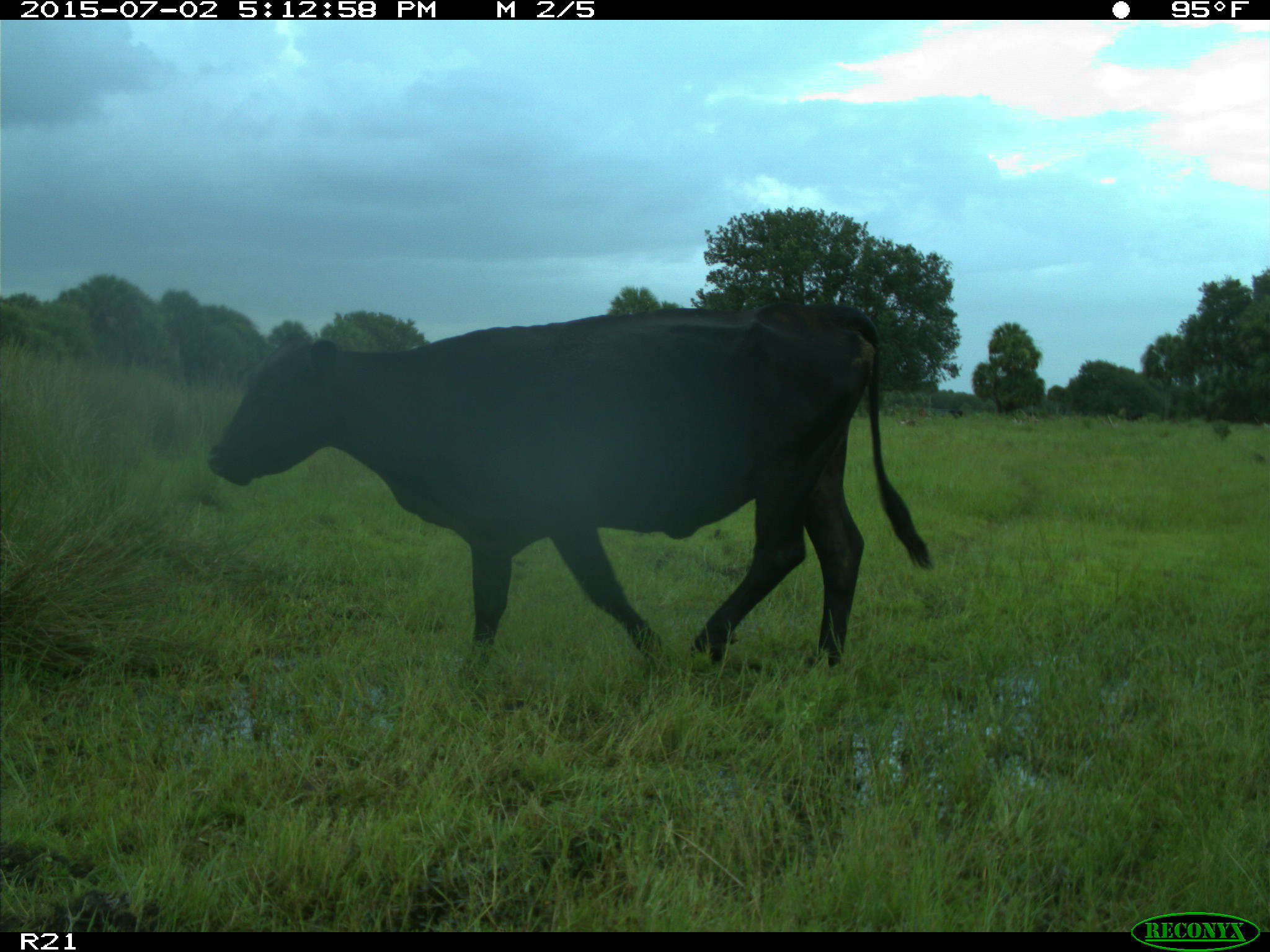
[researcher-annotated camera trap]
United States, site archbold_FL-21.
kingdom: Animalia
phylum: Chordata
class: Mammalia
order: Artiodactyla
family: Bovidae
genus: Bos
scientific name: Bos taurus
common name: domestic cow